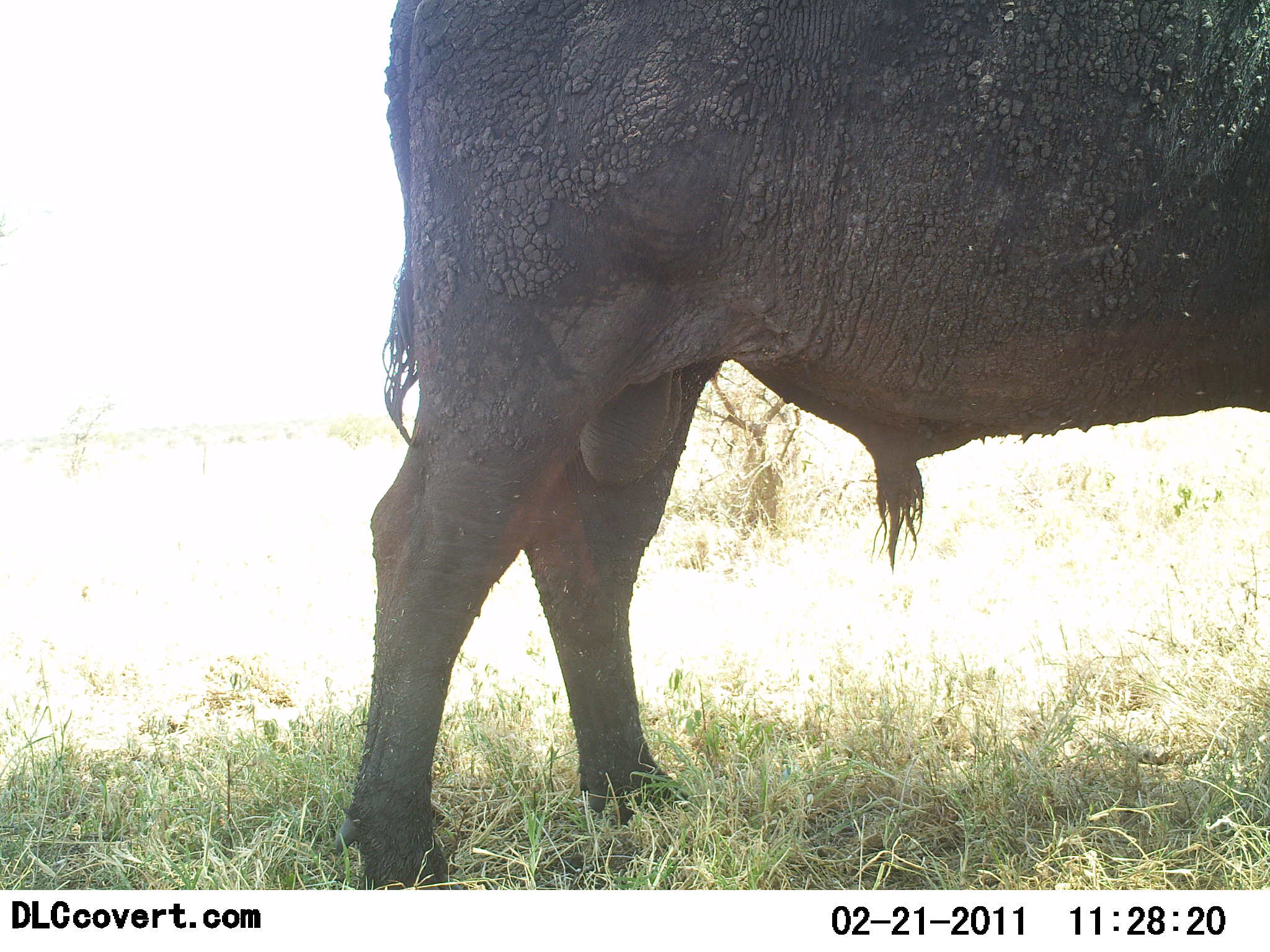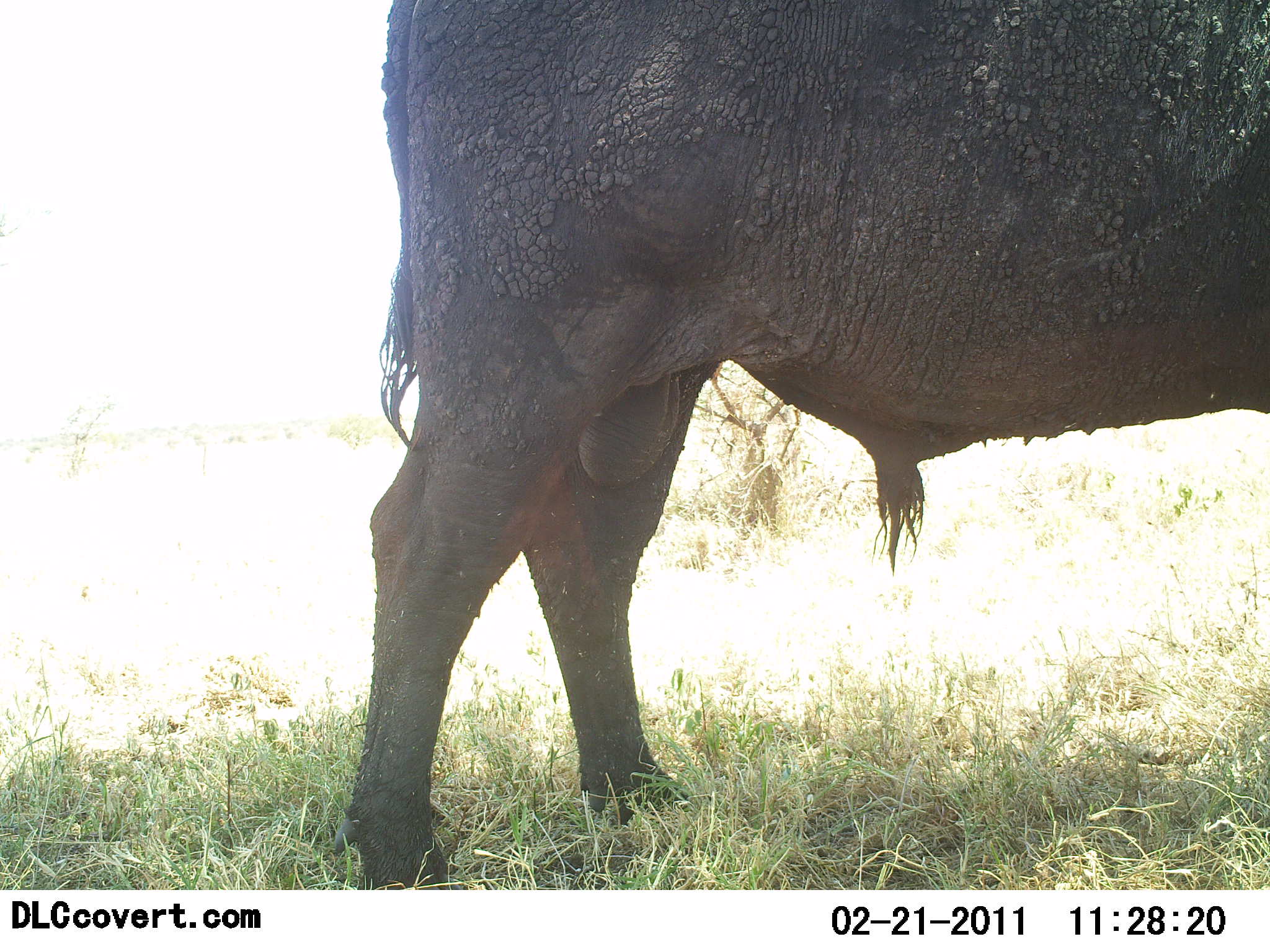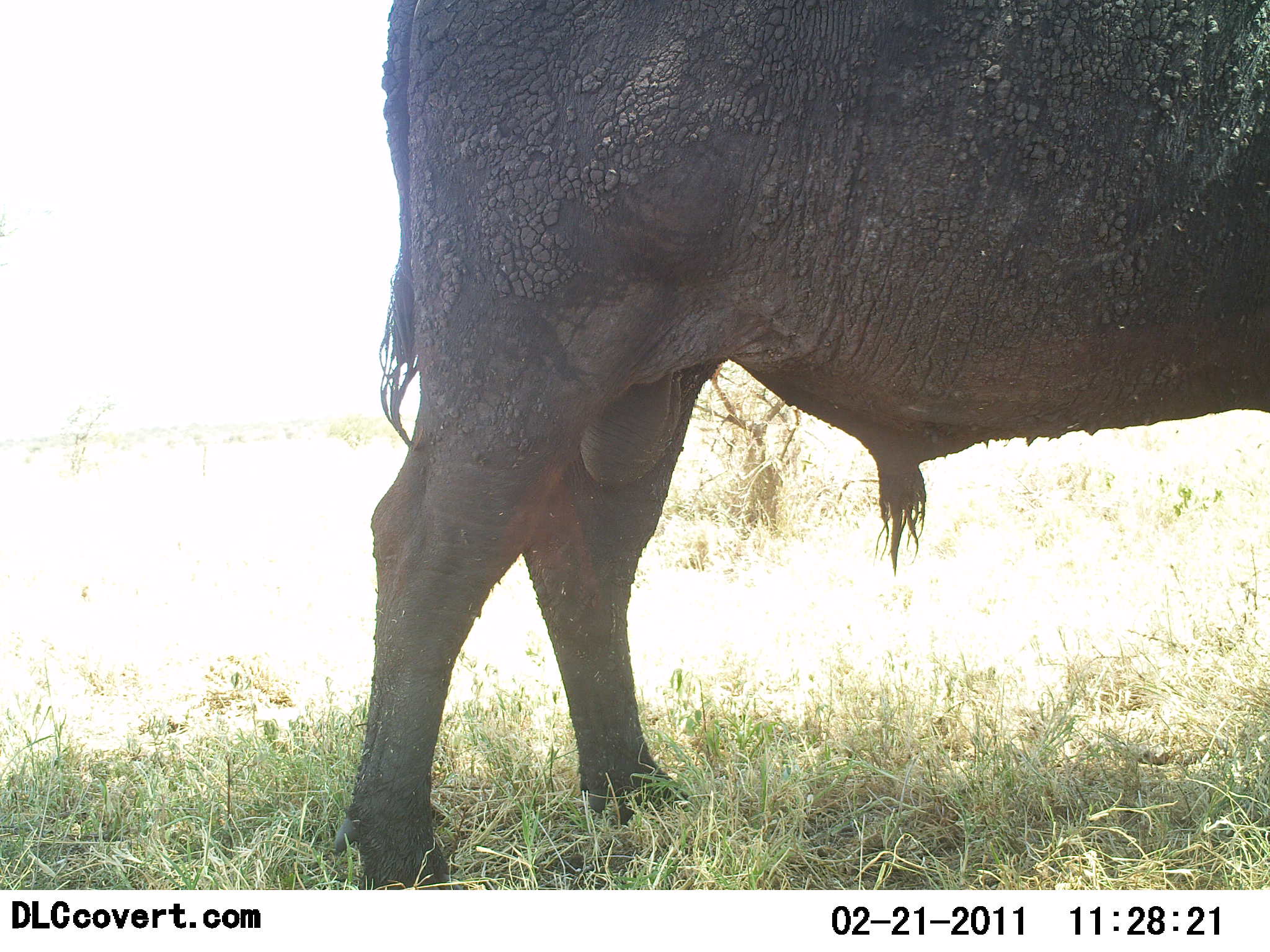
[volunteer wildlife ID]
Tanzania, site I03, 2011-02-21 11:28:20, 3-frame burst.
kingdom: Animalia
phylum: Chordata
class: Mammalia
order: Artiodactyla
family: Bovidae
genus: Syncerus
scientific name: Syncerus caffer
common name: cape buffalo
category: buffalo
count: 1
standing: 100%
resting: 8%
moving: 0%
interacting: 0%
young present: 0%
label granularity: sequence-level